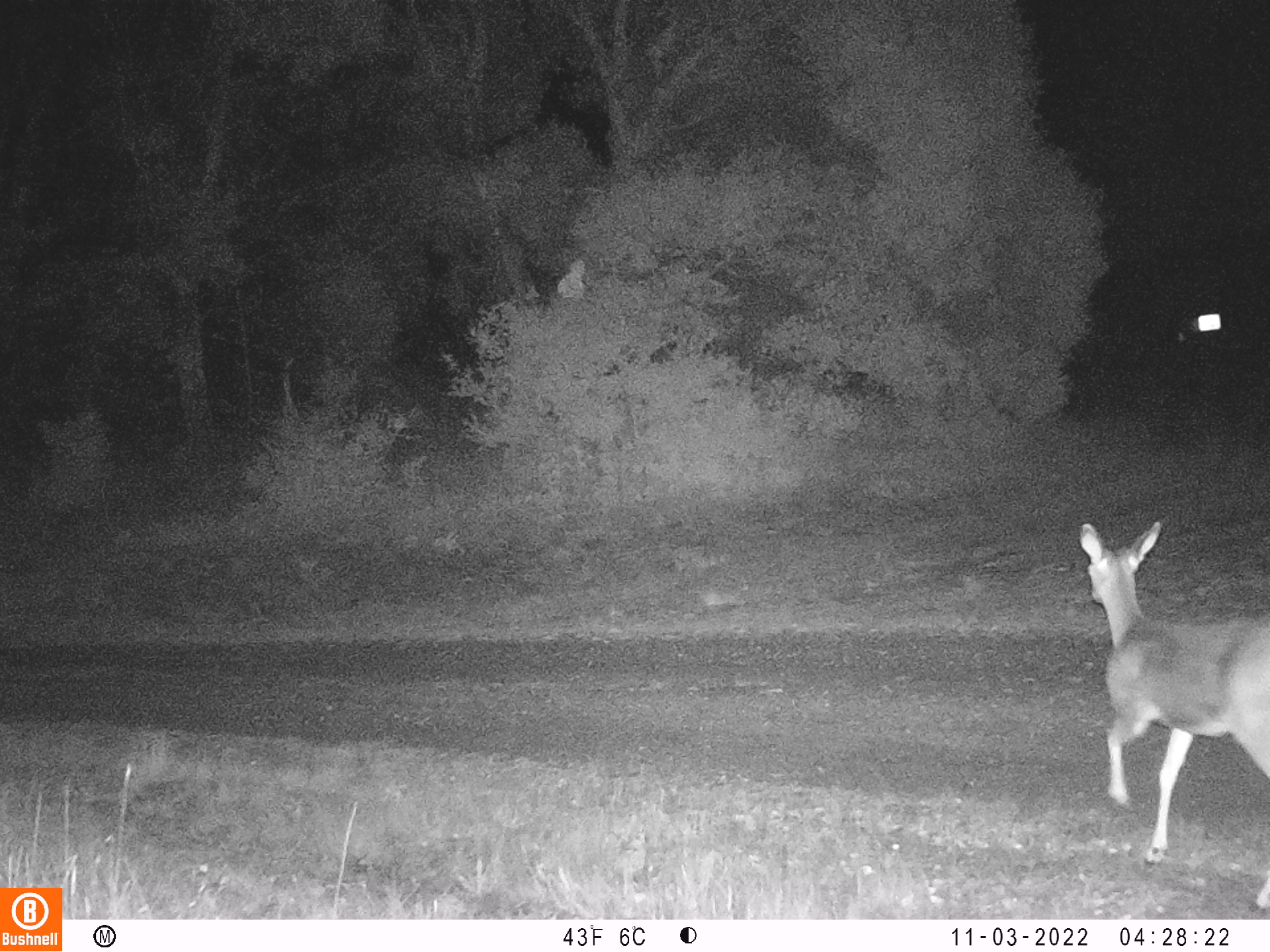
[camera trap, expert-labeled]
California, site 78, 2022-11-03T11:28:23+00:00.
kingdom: Animalia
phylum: Chordata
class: Mammalia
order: Artiodactyla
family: Cervidae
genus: Odocoileus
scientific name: Odocoileus hemionus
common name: mule deer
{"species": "mule deer (Odocoileus hemionus)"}